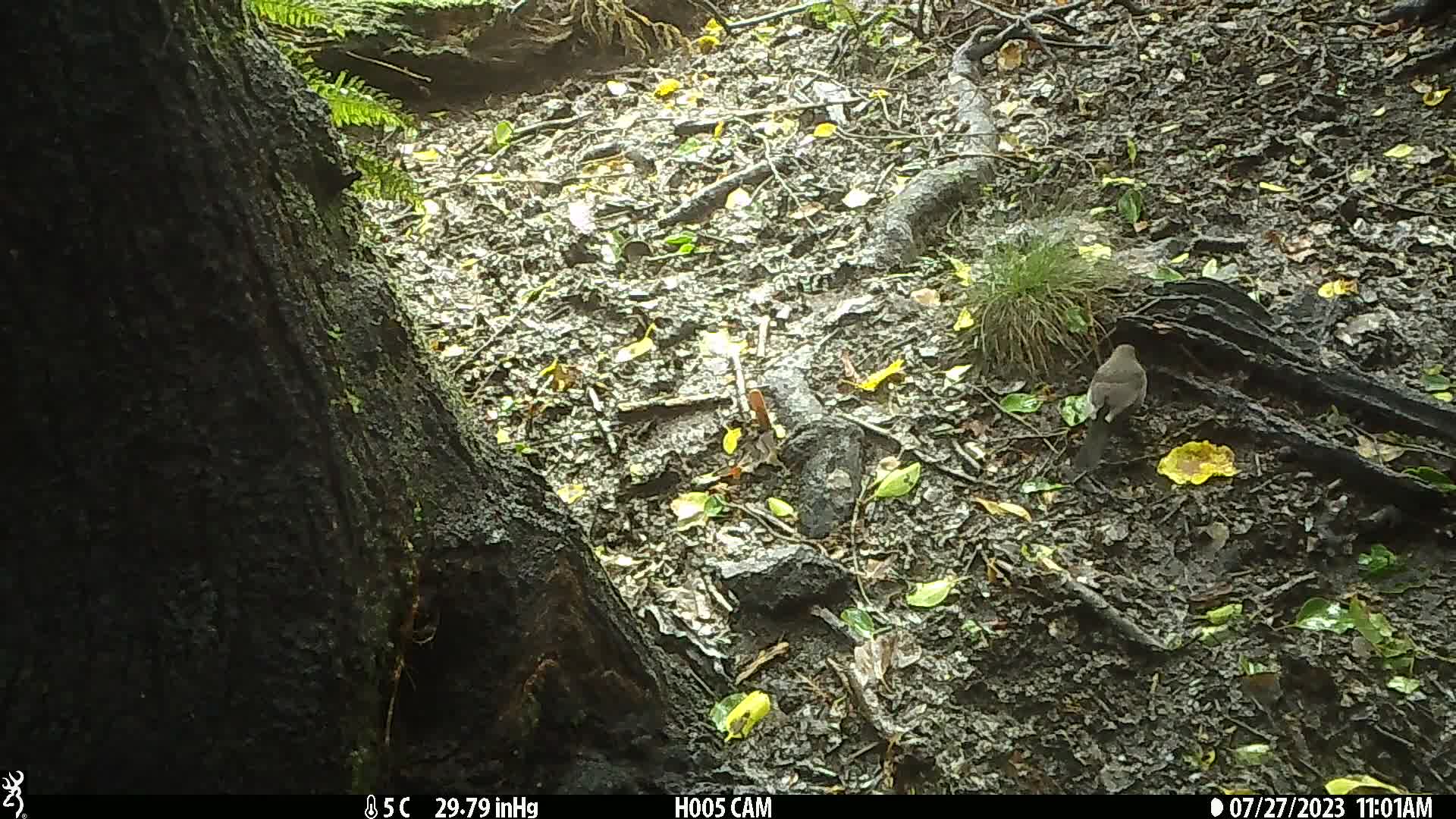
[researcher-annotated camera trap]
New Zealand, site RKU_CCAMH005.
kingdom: Animalia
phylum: Chordata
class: Aves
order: Passeriformes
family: Turdidae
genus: Turdus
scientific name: Turdus merula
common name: eurasian blackbird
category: blackbird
Blackbird (eurasian blackbird) (Turdus merula).